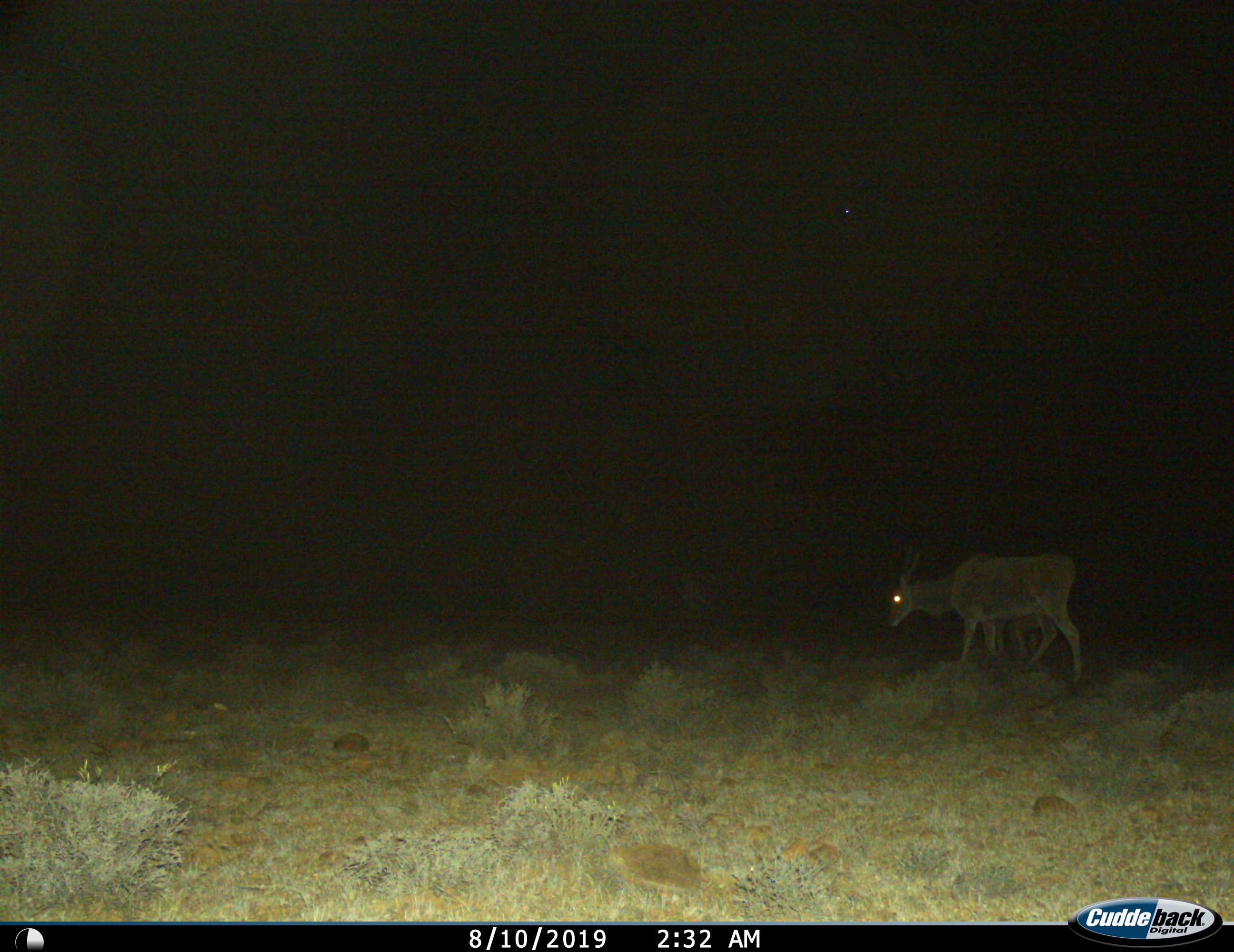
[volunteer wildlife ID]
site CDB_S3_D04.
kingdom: Animalia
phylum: Chordata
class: Mammalia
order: Artiodactyla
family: Bovidae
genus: Tragelaphus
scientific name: Tragelaphus oryx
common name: eland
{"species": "eland (Tragelaphus oryx)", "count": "1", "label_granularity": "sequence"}